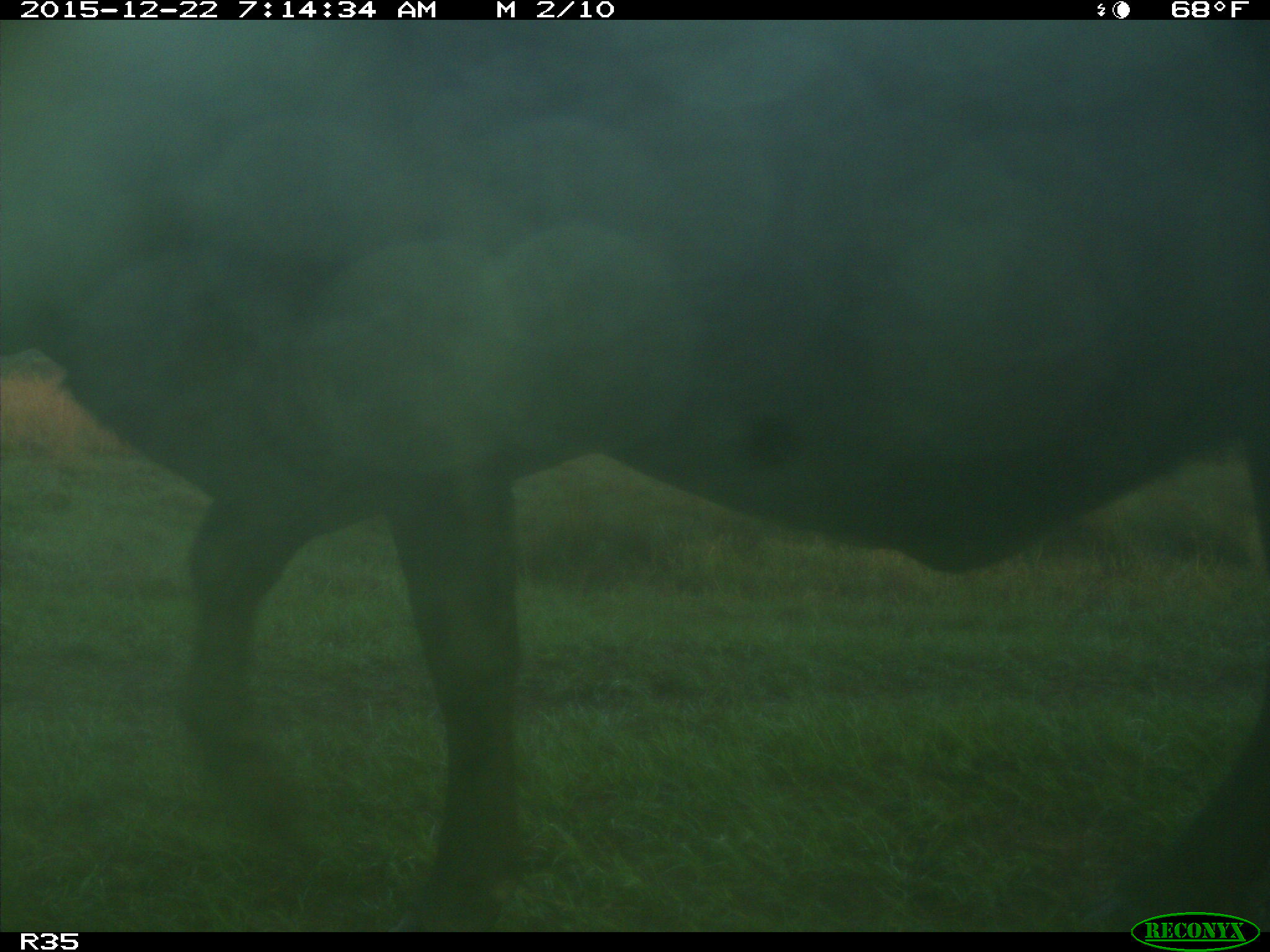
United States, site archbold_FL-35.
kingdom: Animalia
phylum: Chordata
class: Mammalia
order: Artiodactyla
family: Bovidae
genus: Bos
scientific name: Bos taurus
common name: domestic cow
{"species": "Bos taurus (domestic cow)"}